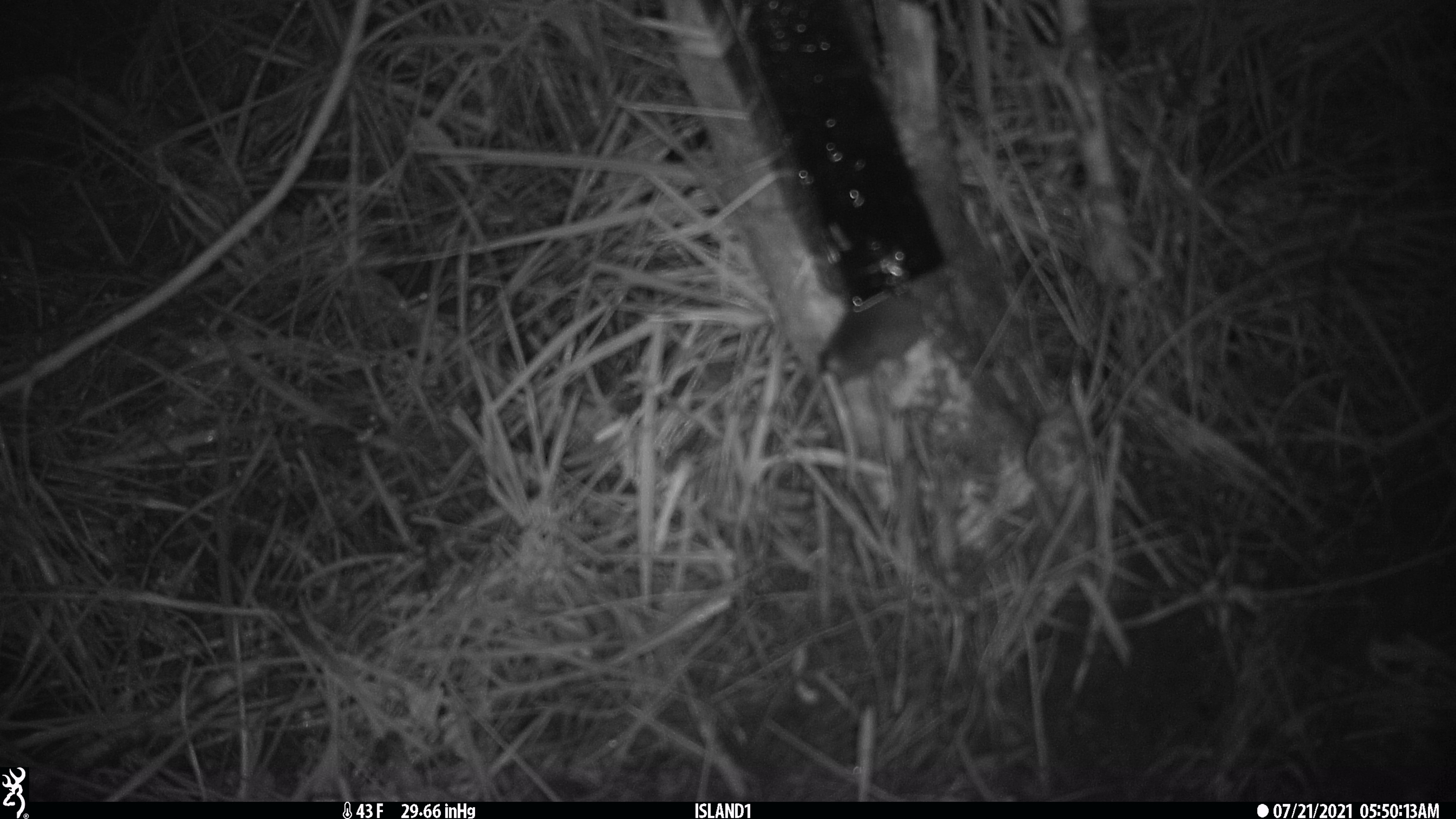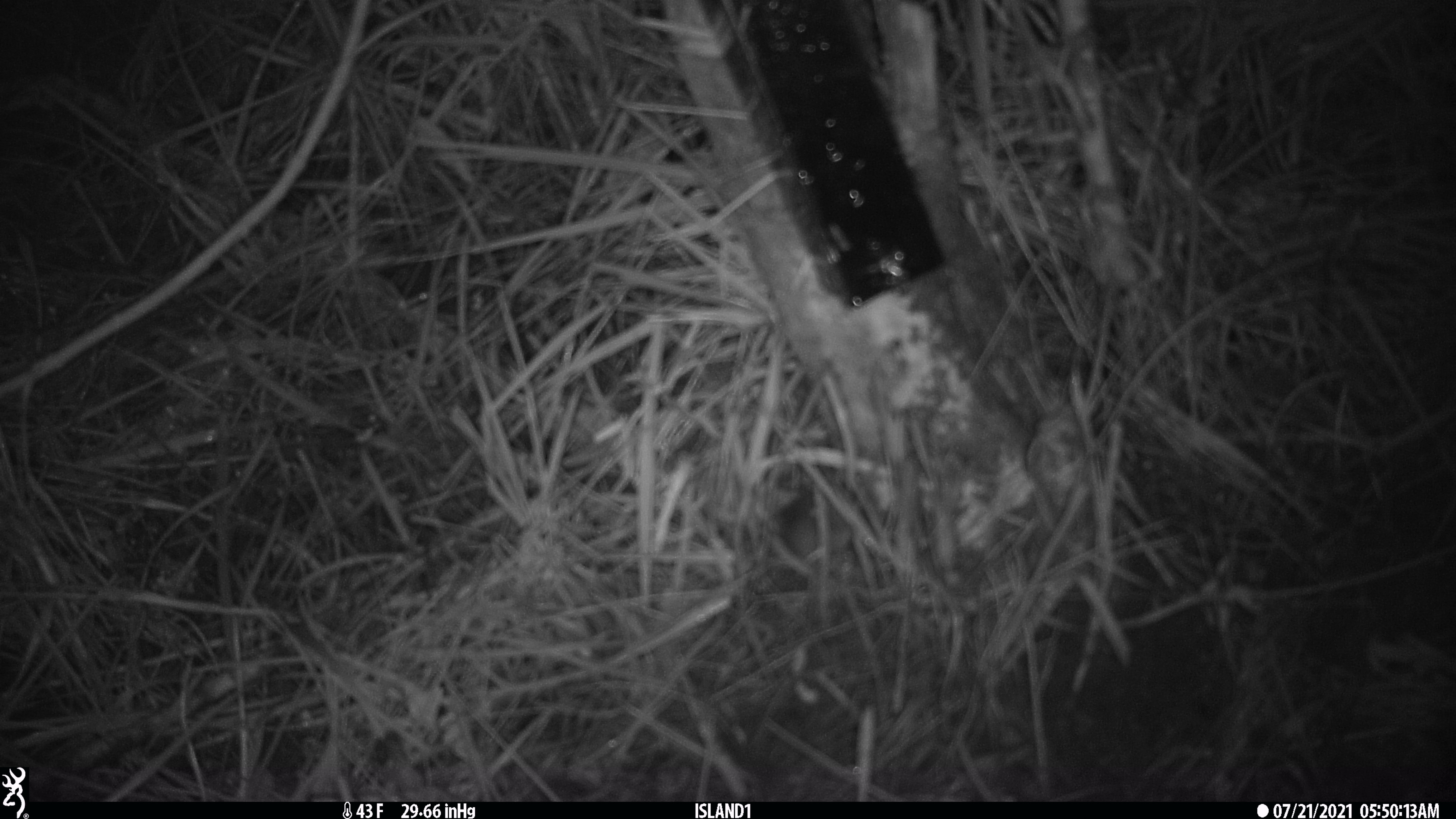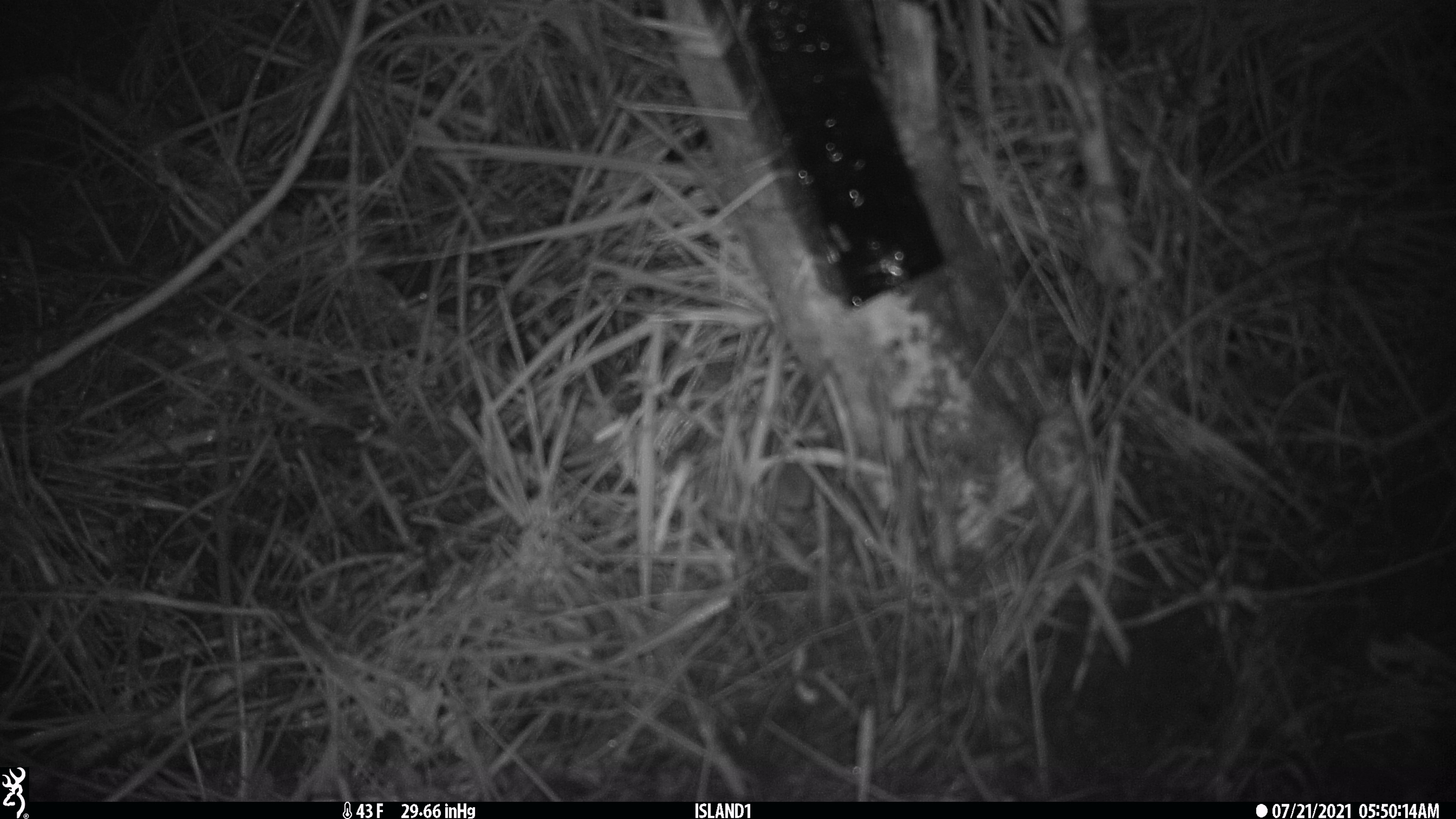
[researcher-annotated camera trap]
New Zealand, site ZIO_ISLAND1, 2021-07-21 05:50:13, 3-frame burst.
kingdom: Animalia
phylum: Chordata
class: Mammalia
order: Rodentia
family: Muridae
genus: Mus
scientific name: Mus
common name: mouse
Mouse (Mus).